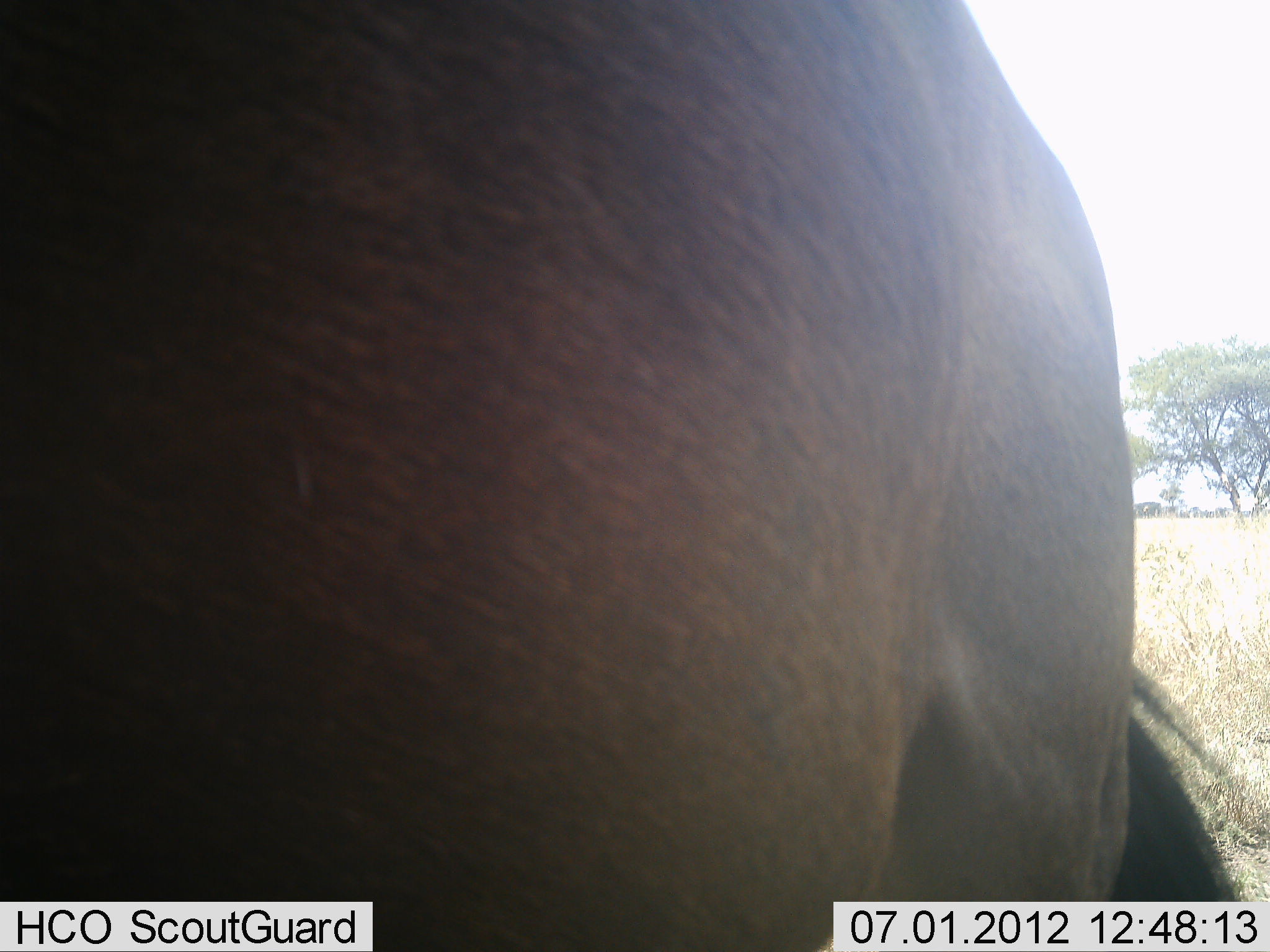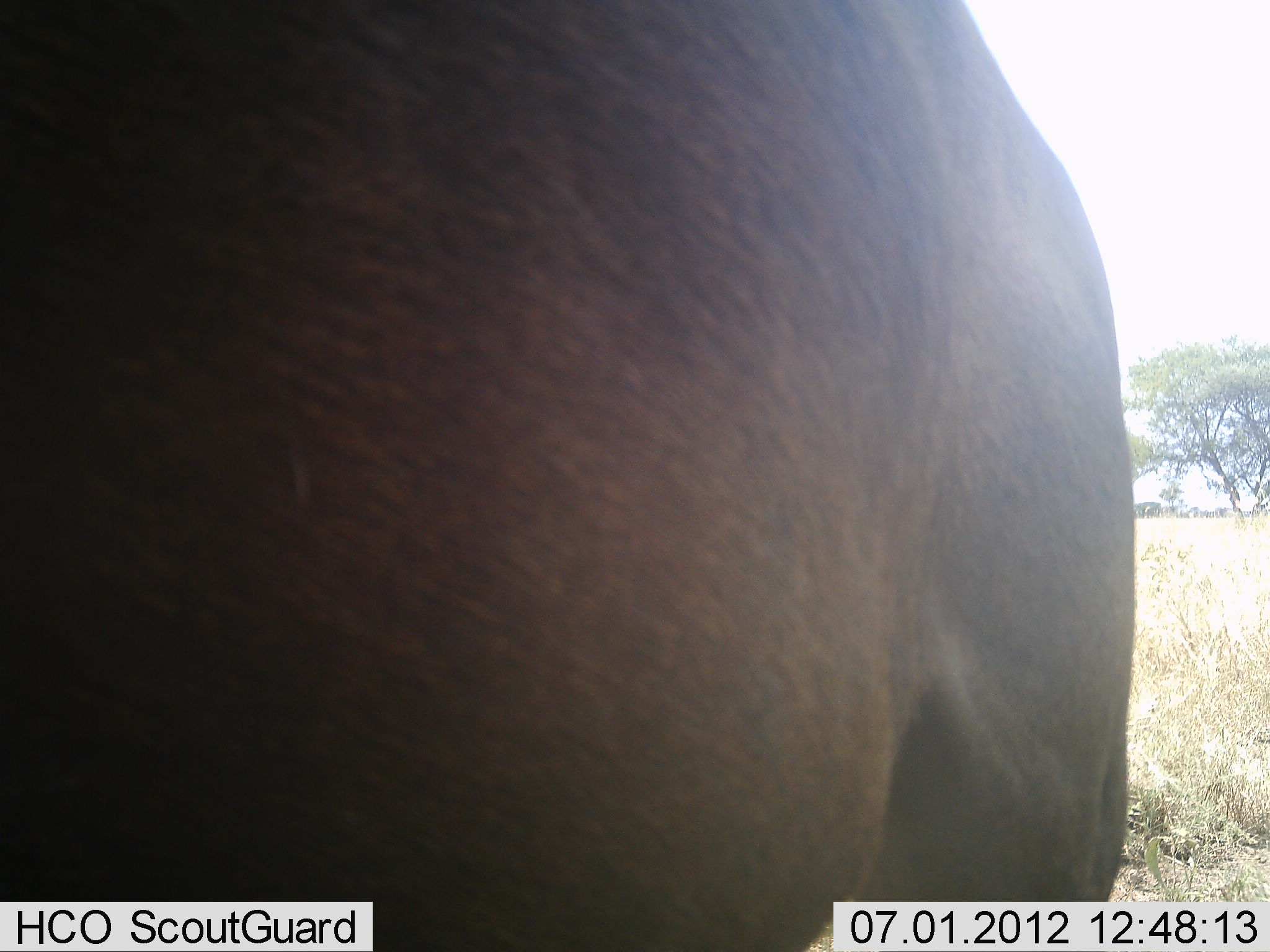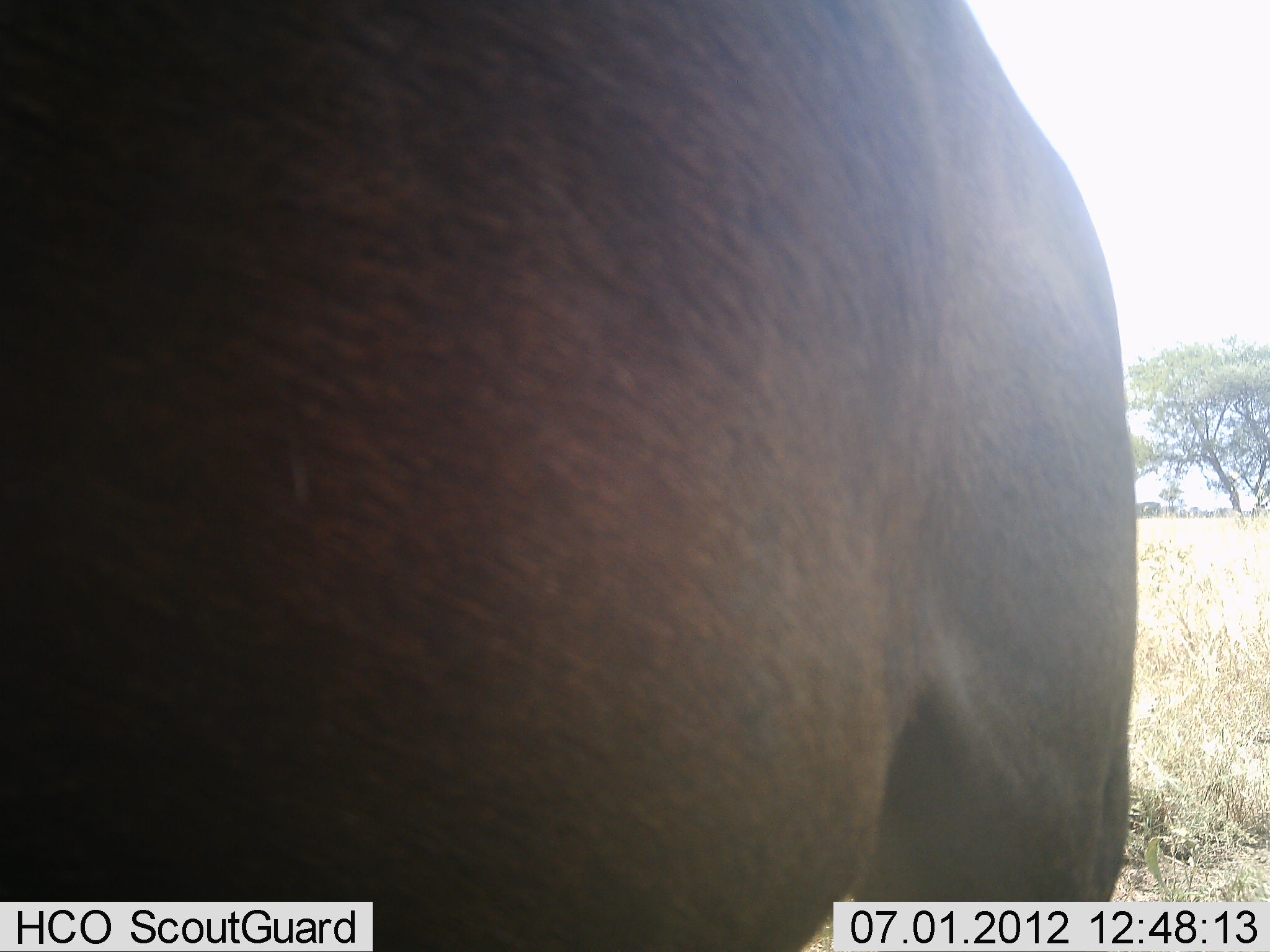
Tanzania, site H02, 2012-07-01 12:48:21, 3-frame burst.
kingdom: Animalia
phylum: Chordata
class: Mammalia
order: Artiodactyla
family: Bovidae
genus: Connochaetes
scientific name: Connochaetes taurinus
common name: blue wildebeest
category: wildebeest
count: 1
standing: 100%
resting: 20%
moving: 0%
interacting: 0%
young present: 0%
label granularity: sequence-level